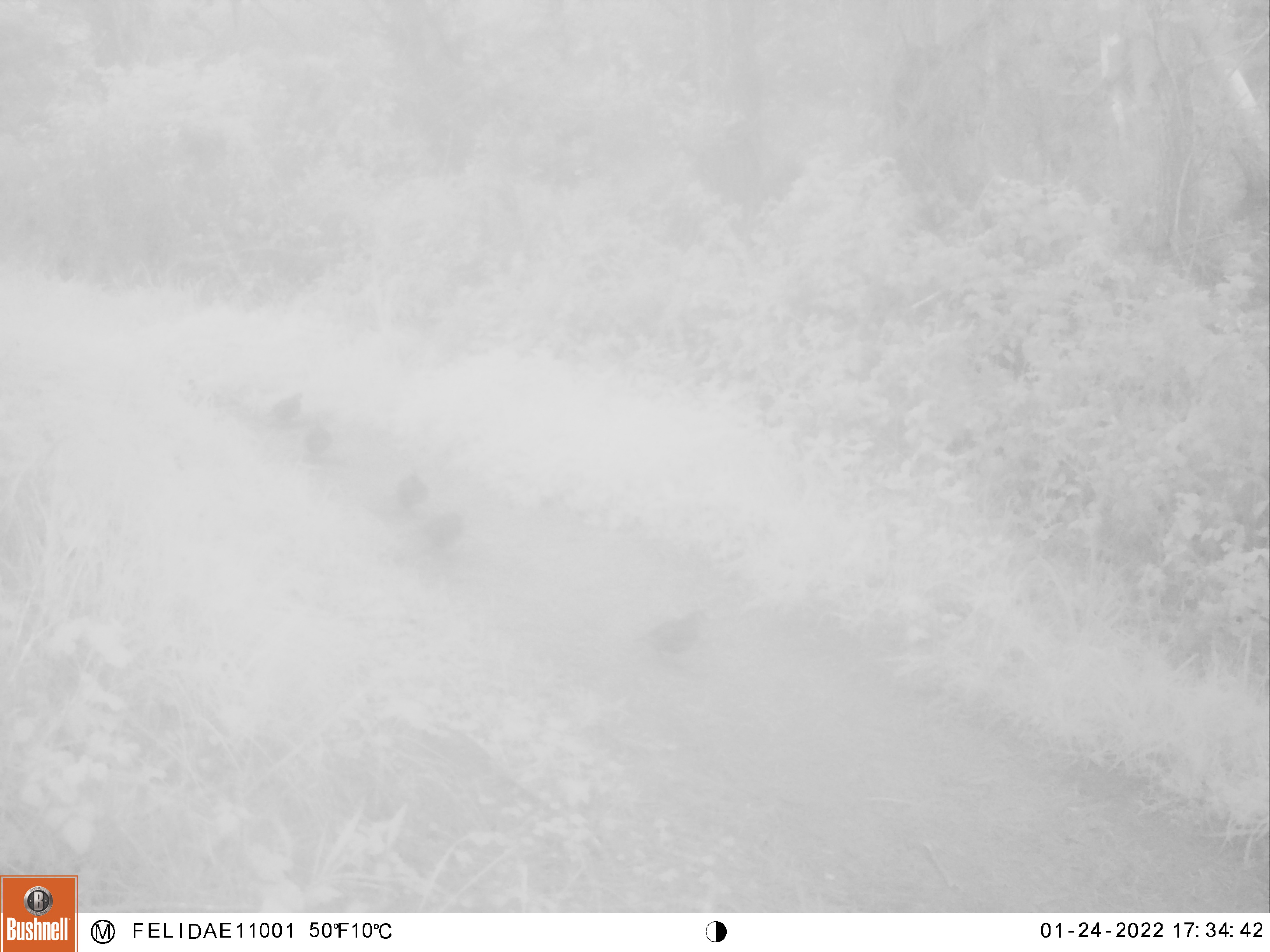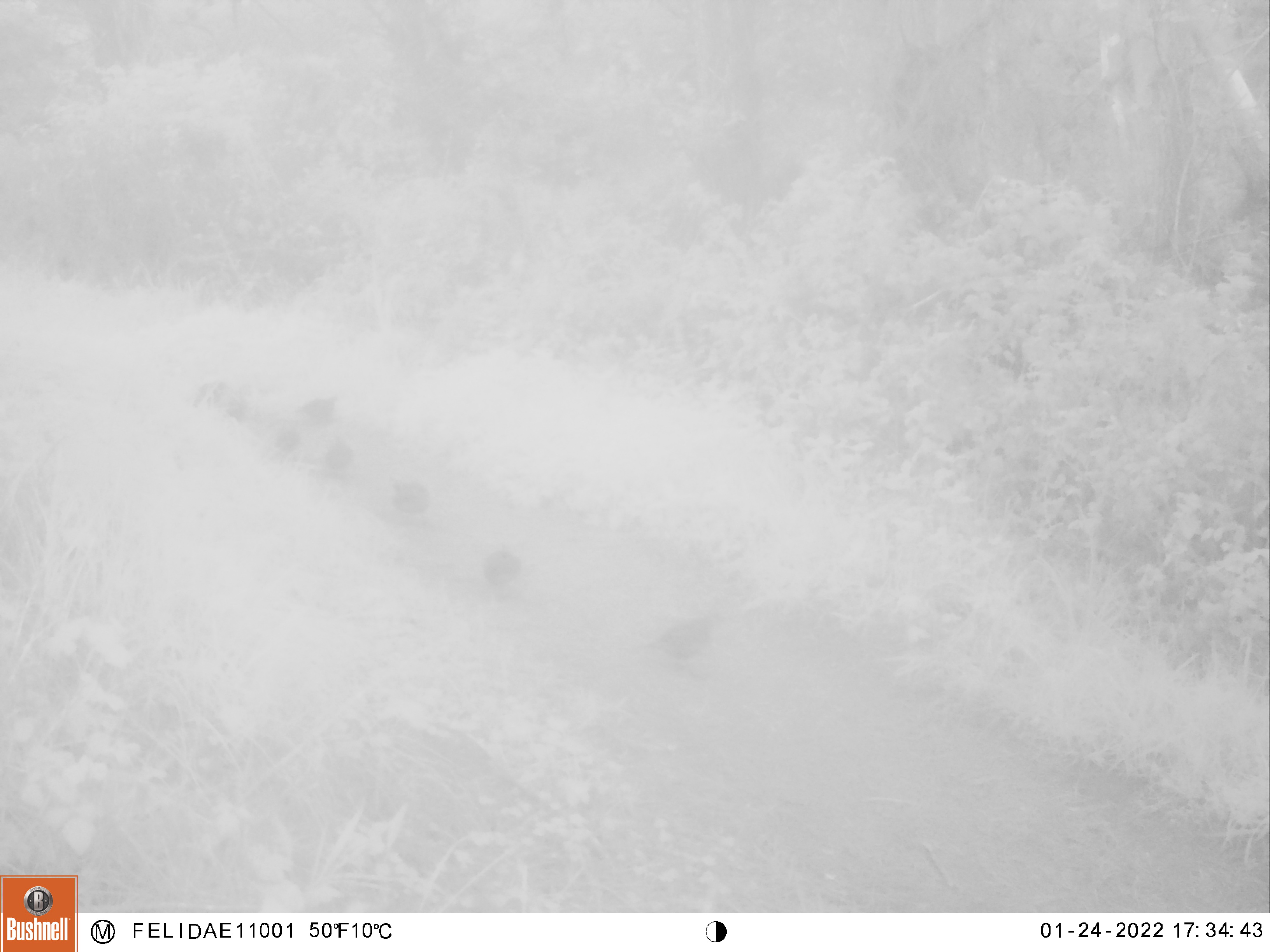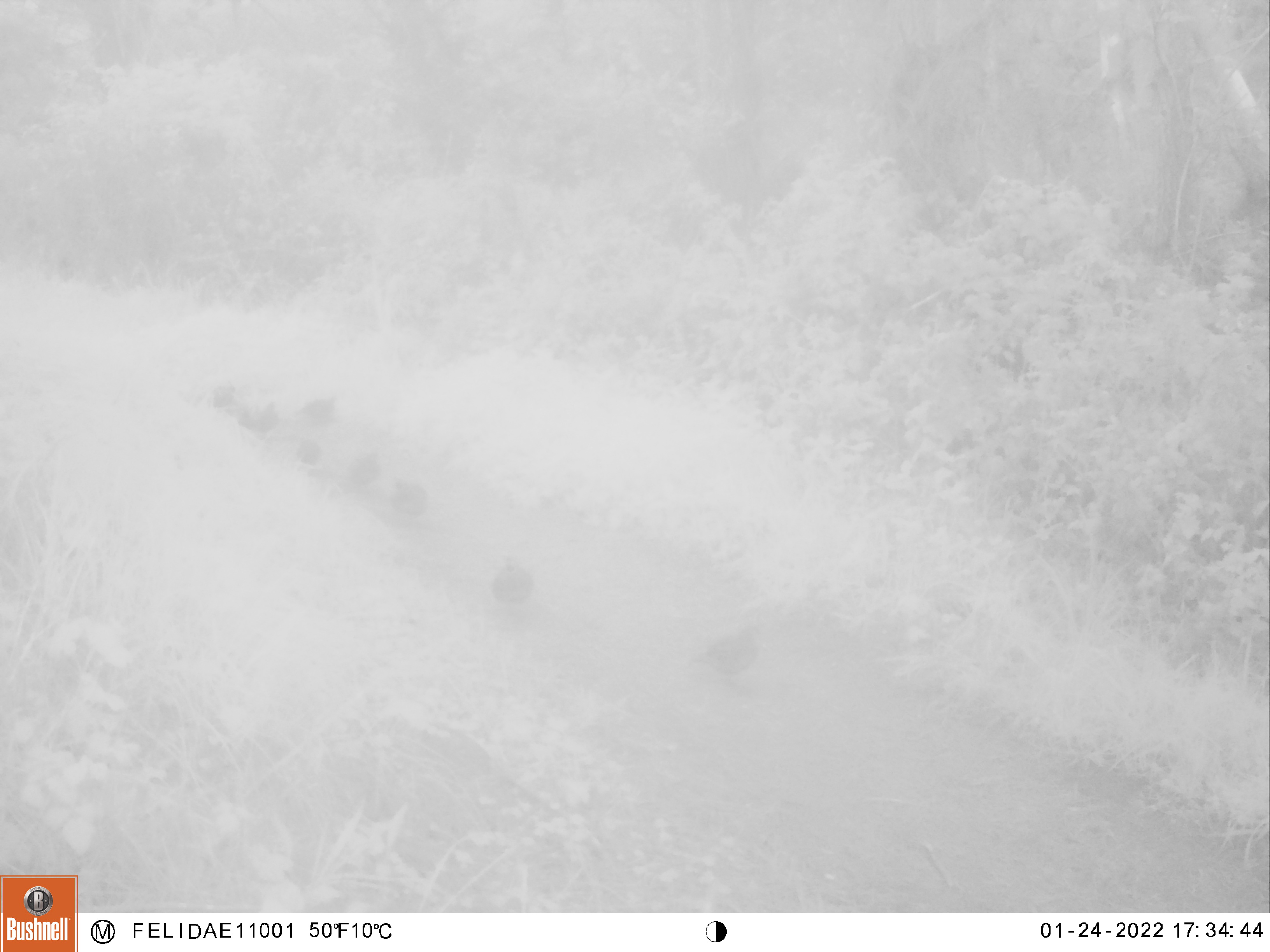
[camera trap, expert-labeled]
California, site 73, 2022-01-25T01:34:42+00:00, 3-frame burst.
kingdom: Animalia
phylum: Chordata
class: Aves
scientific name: Aves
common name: bird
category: unknown bird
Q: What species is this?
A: Unknown bird (bird) (Aves).